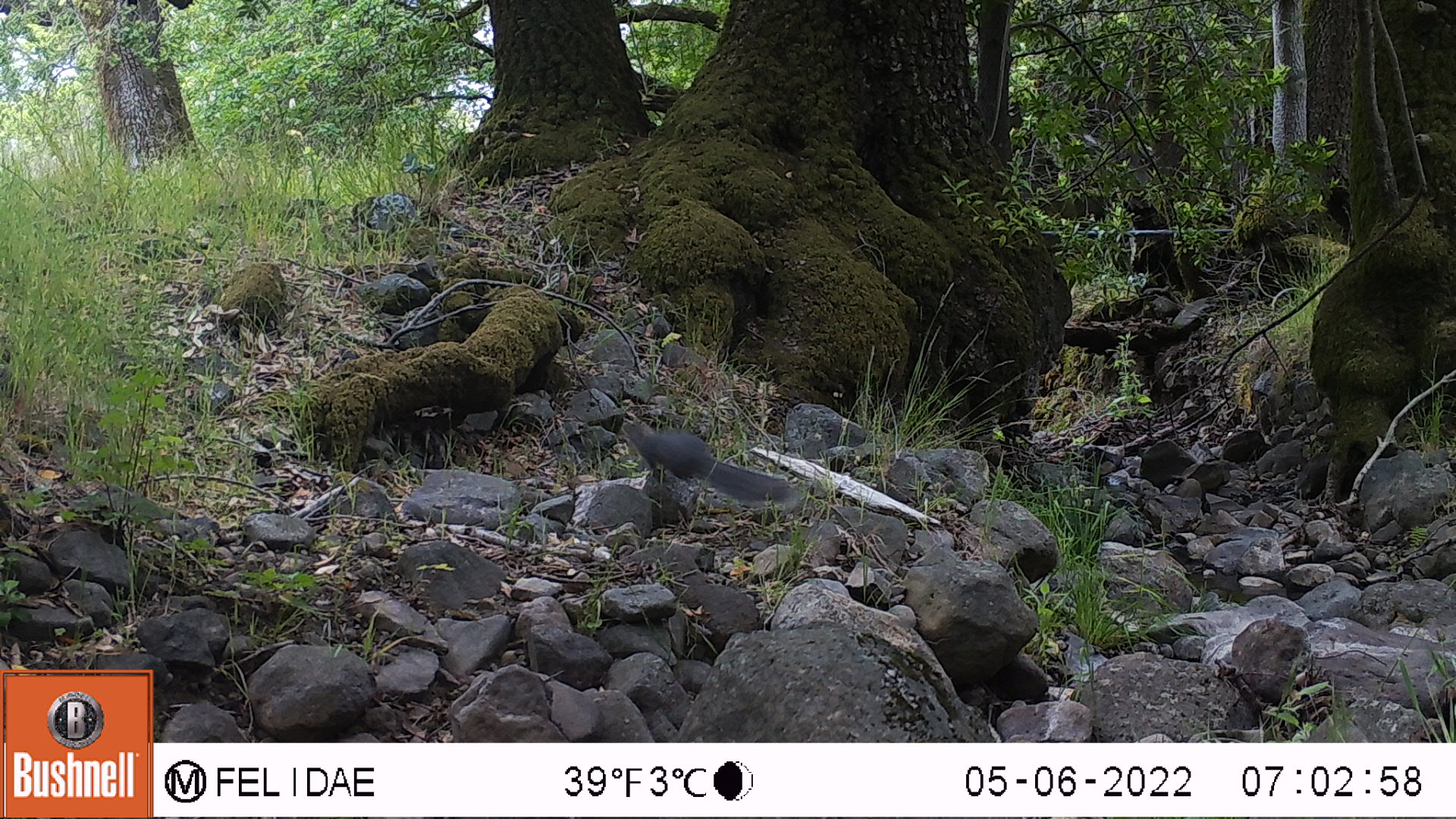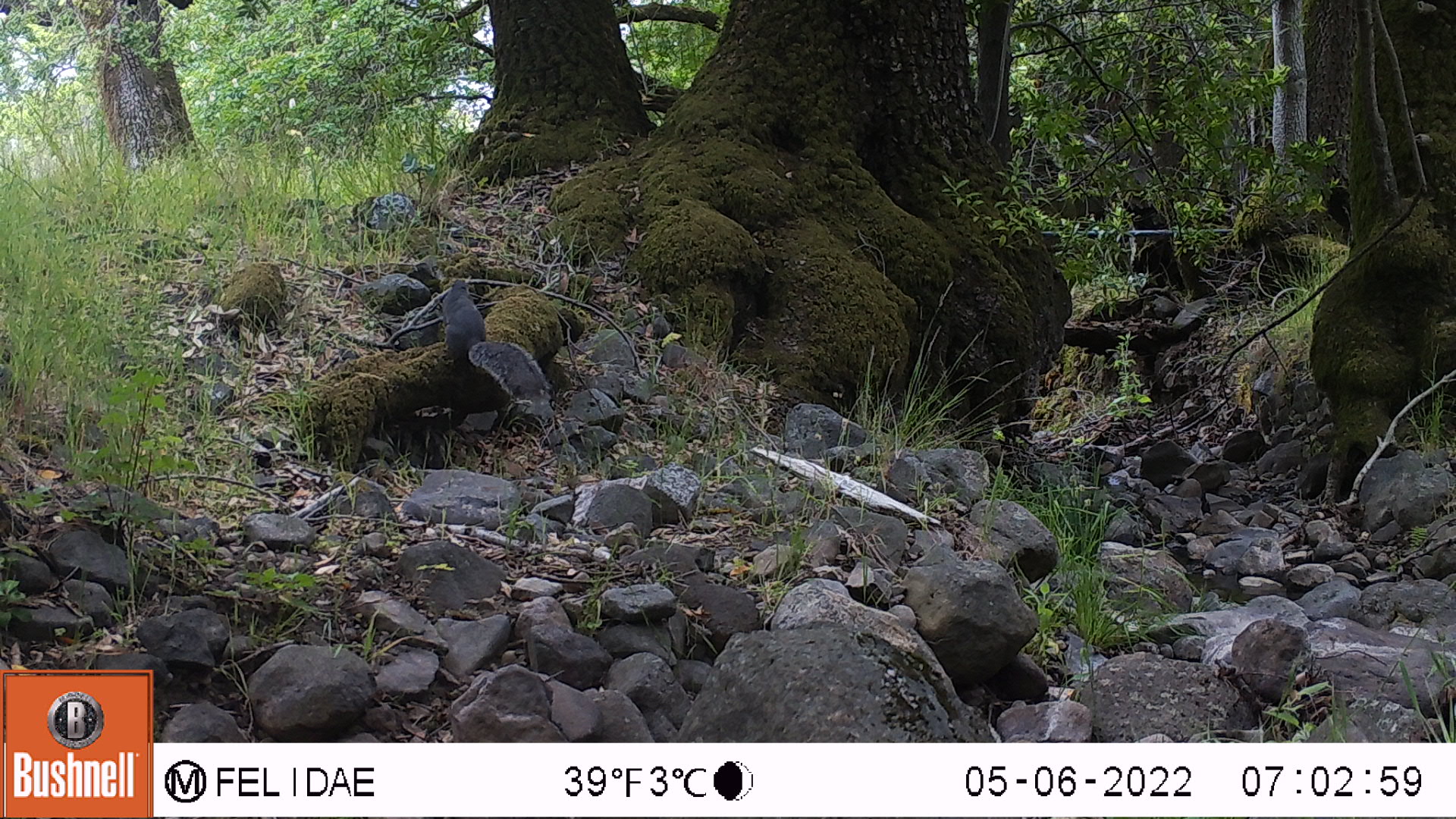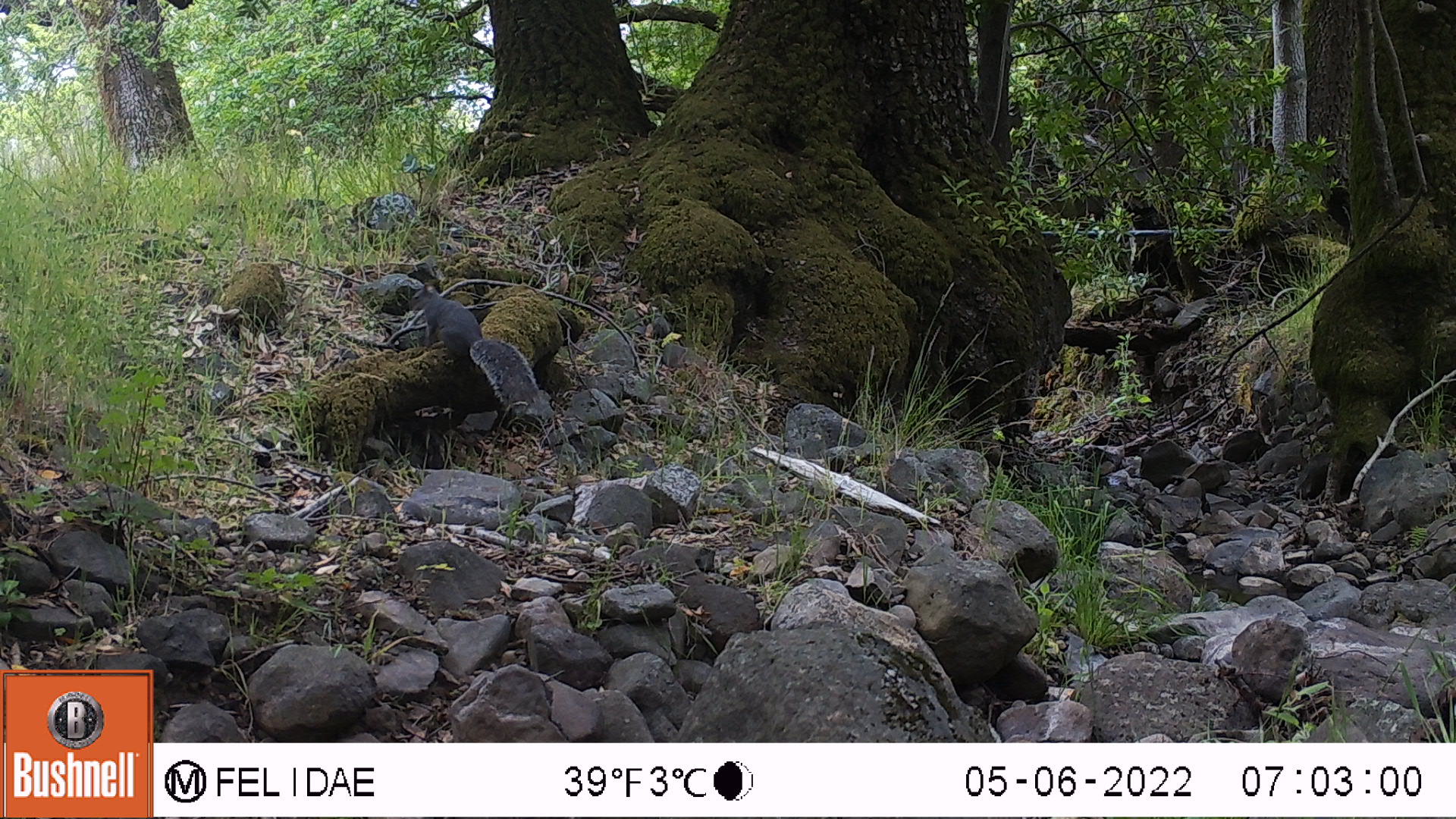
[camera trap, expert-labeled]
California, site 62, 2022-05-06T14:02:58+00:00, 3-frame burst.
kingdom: Animalia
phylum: Chordata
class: Mammalia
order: Rodentia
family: Sciuridae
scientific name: Sciuridae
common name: squirrel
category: unknown squirrel